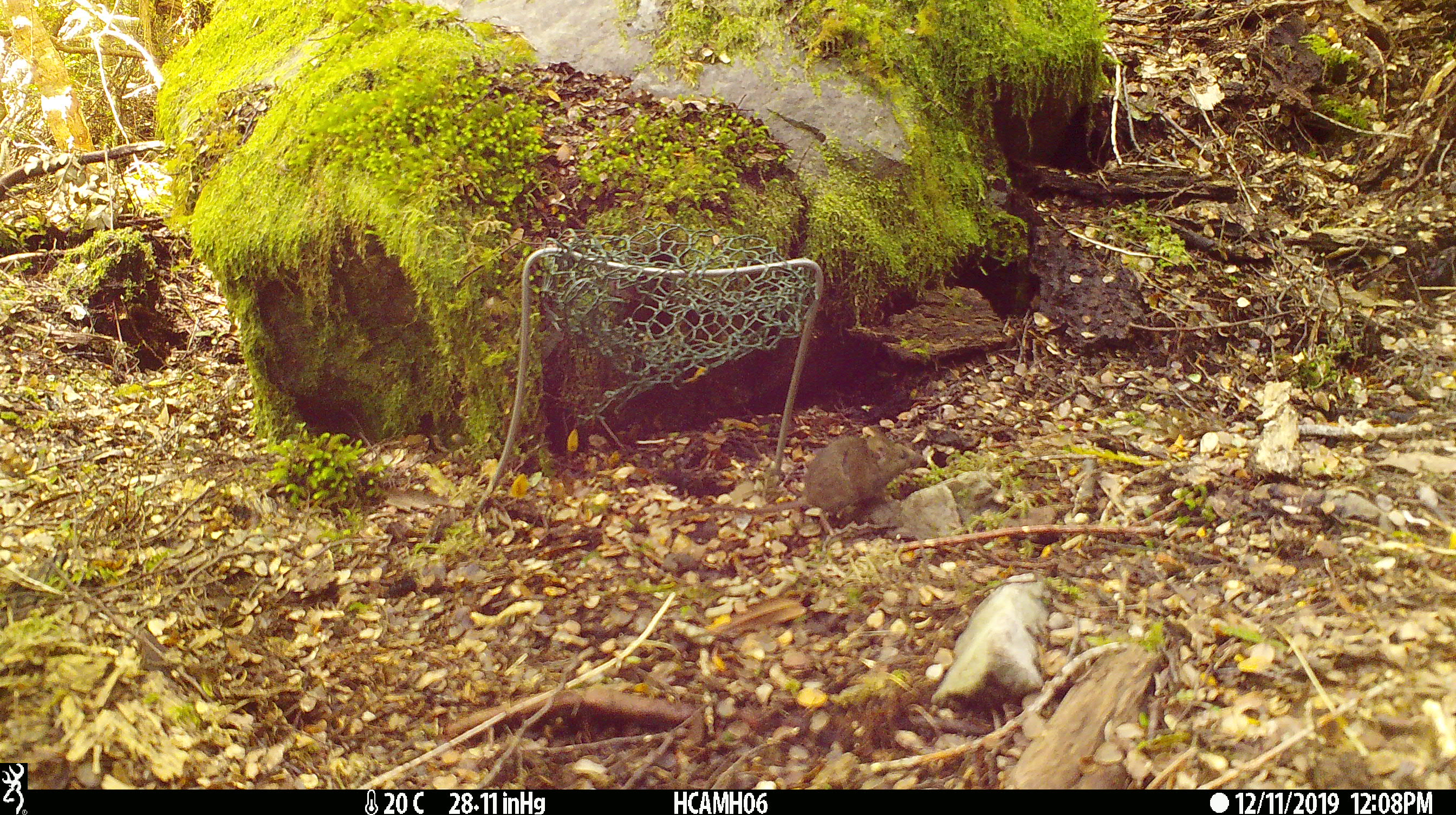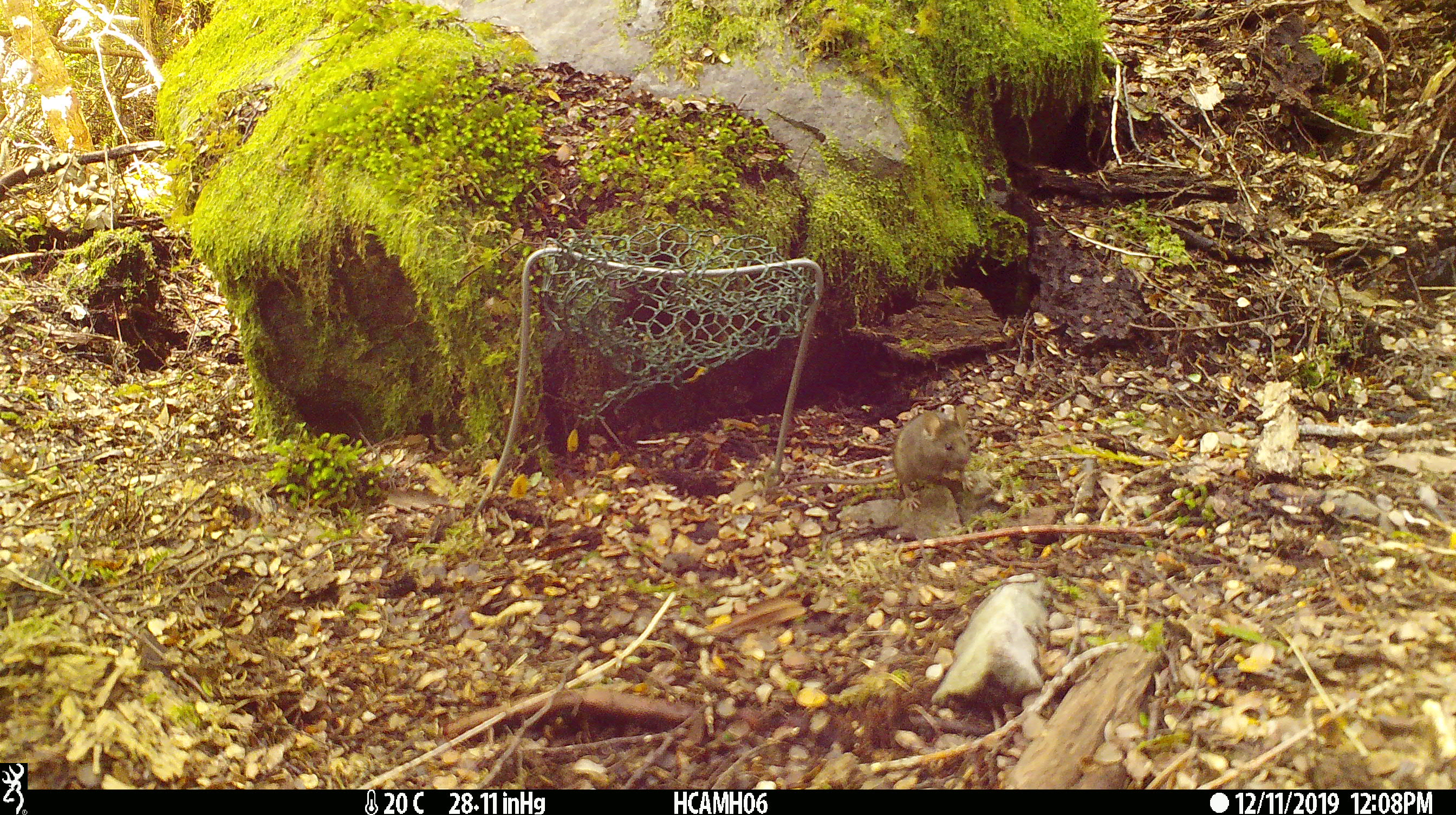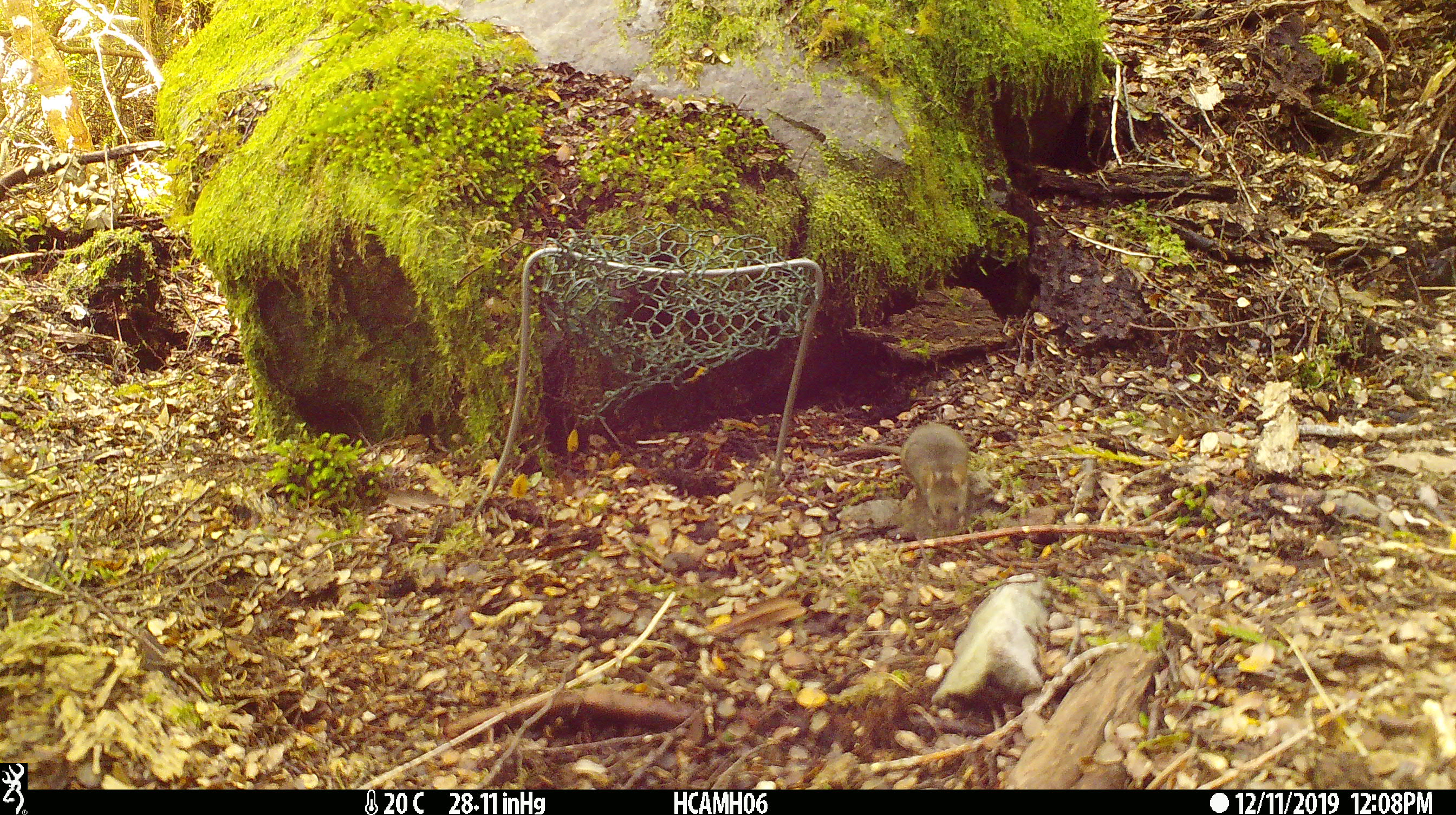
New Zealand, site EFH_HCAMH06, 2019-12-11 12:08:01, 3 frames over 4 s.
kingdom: Animalia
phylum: Chordata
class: Mammalia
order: Rodentia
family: Muridae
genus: Mus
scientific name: Mus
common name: mouse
Mouse (Mus).